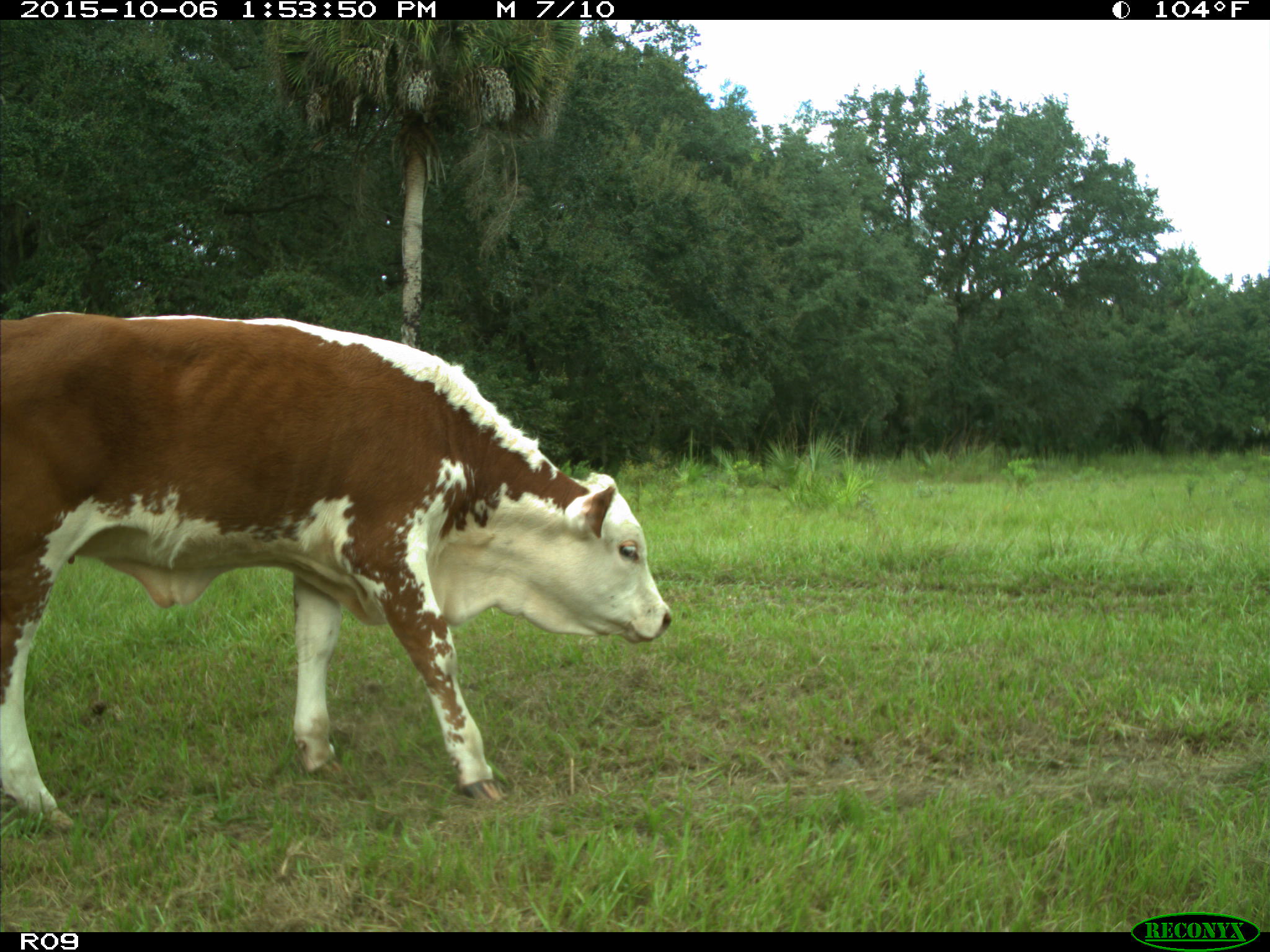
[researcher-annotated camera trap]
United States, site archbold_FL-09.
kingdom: Animalia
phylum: Chordata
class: Mammalia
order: Artiodactyla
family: Bovidae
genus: Bos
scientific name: Bos taurus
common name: domestic cow